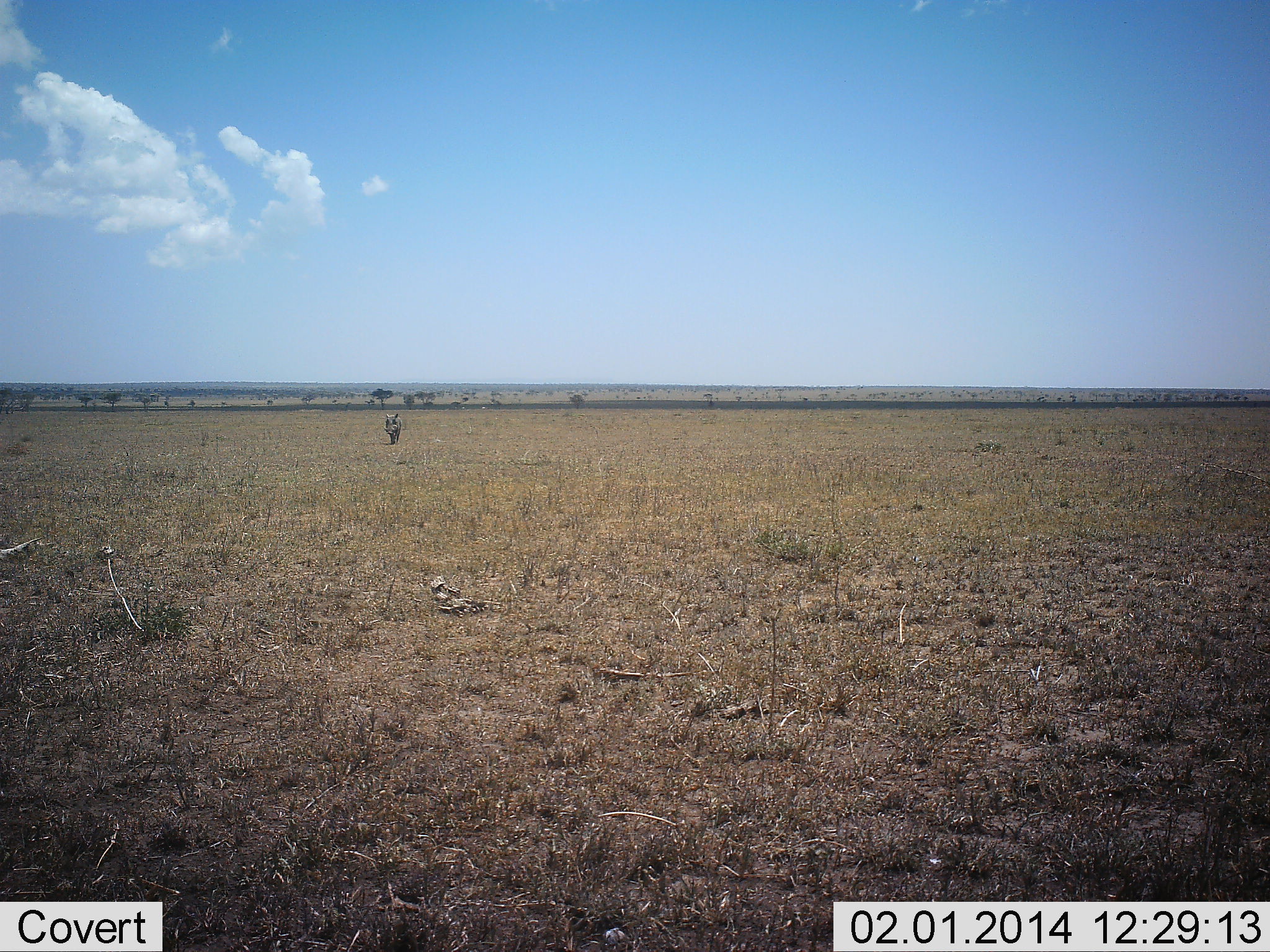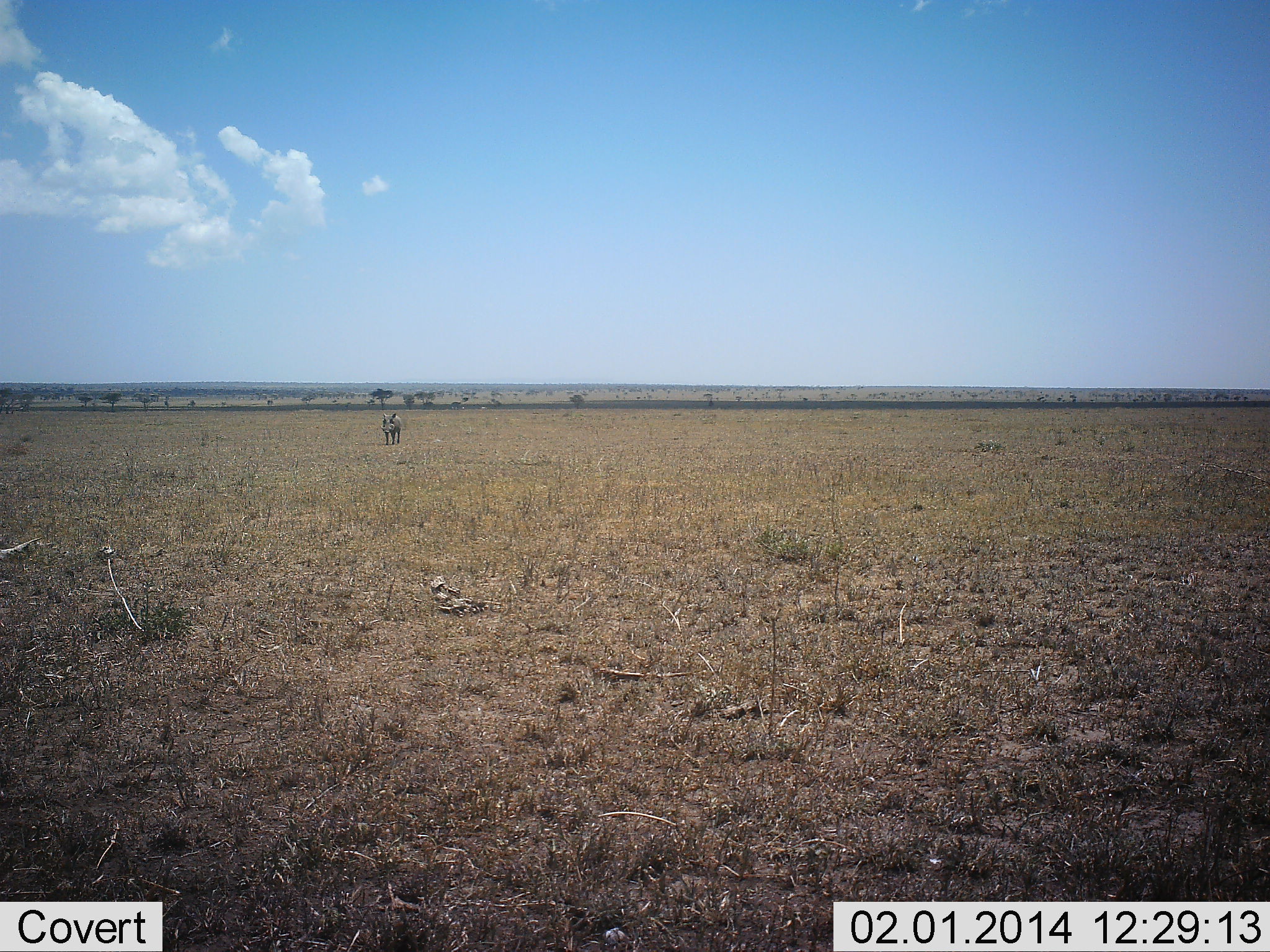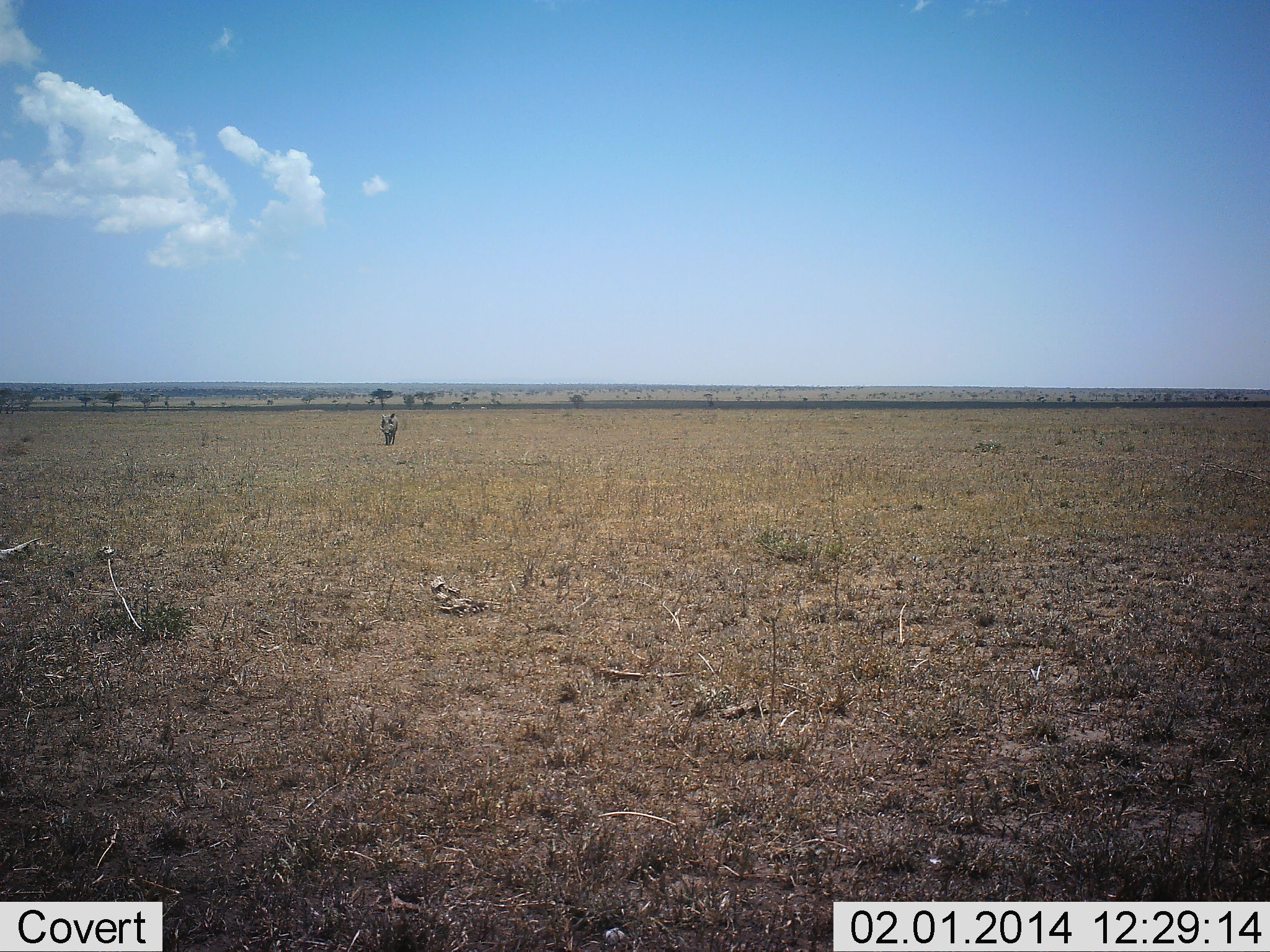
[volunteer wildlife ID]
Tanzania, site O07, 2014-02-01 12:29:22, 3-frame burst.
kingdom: Animalia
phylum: Chordata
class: Mammalia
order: Artiodactyla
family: Suidae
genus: Phacochoerus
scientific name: Phacochoerus africanus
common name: warthog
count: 1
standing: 18%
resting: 0%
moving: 82%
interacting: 0%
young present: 0%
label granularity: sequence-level